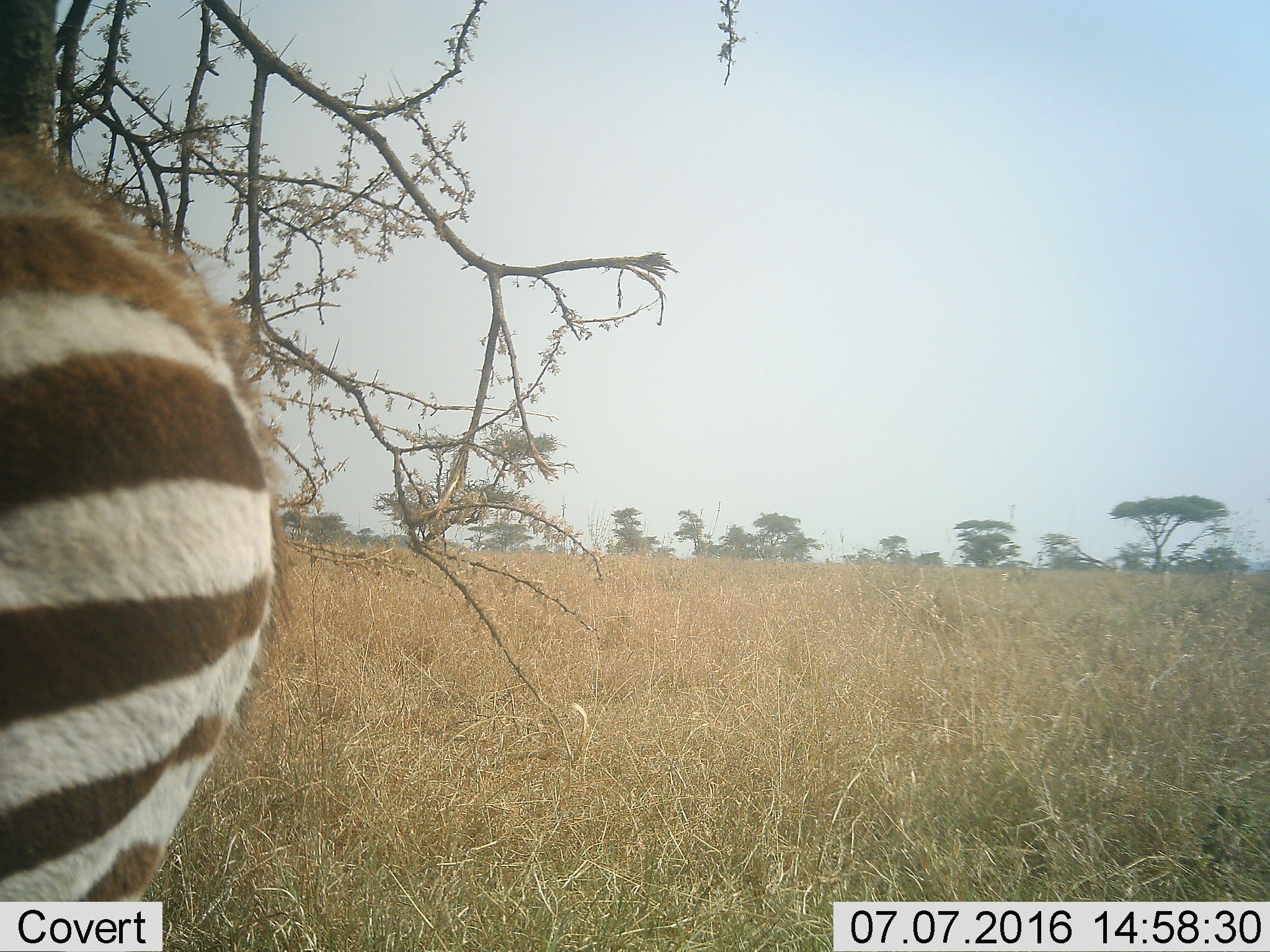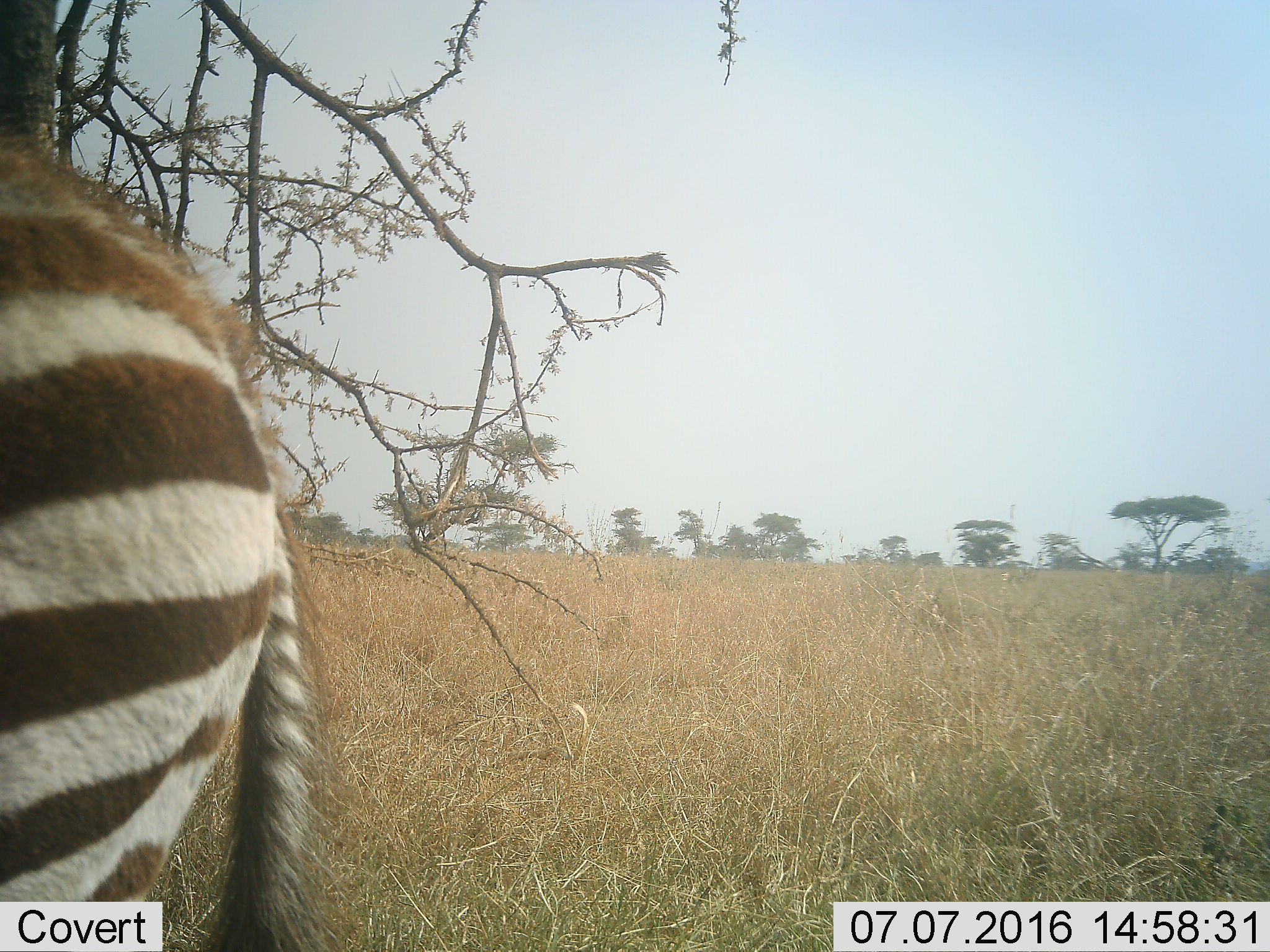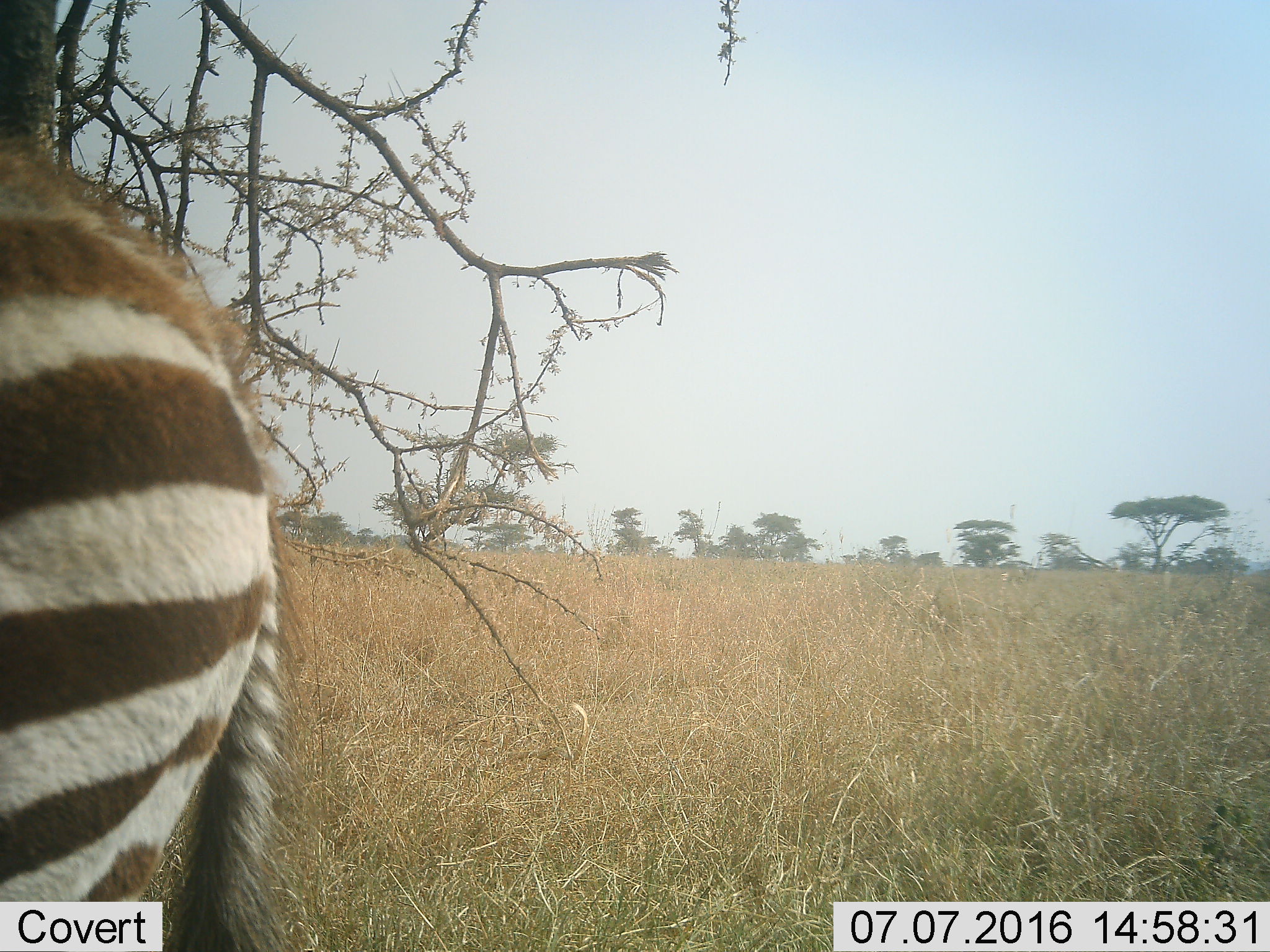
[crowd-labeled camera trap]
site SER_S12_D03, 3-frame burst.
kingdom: Animalia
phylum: Chordata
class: Mammalia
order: Perissodactyla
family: Equidae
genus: Equus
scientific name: Equus quagga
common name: plains zebra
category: zebraplains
Zebraplains (plains zebra) (Equus quagga), count 1. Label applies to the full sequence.